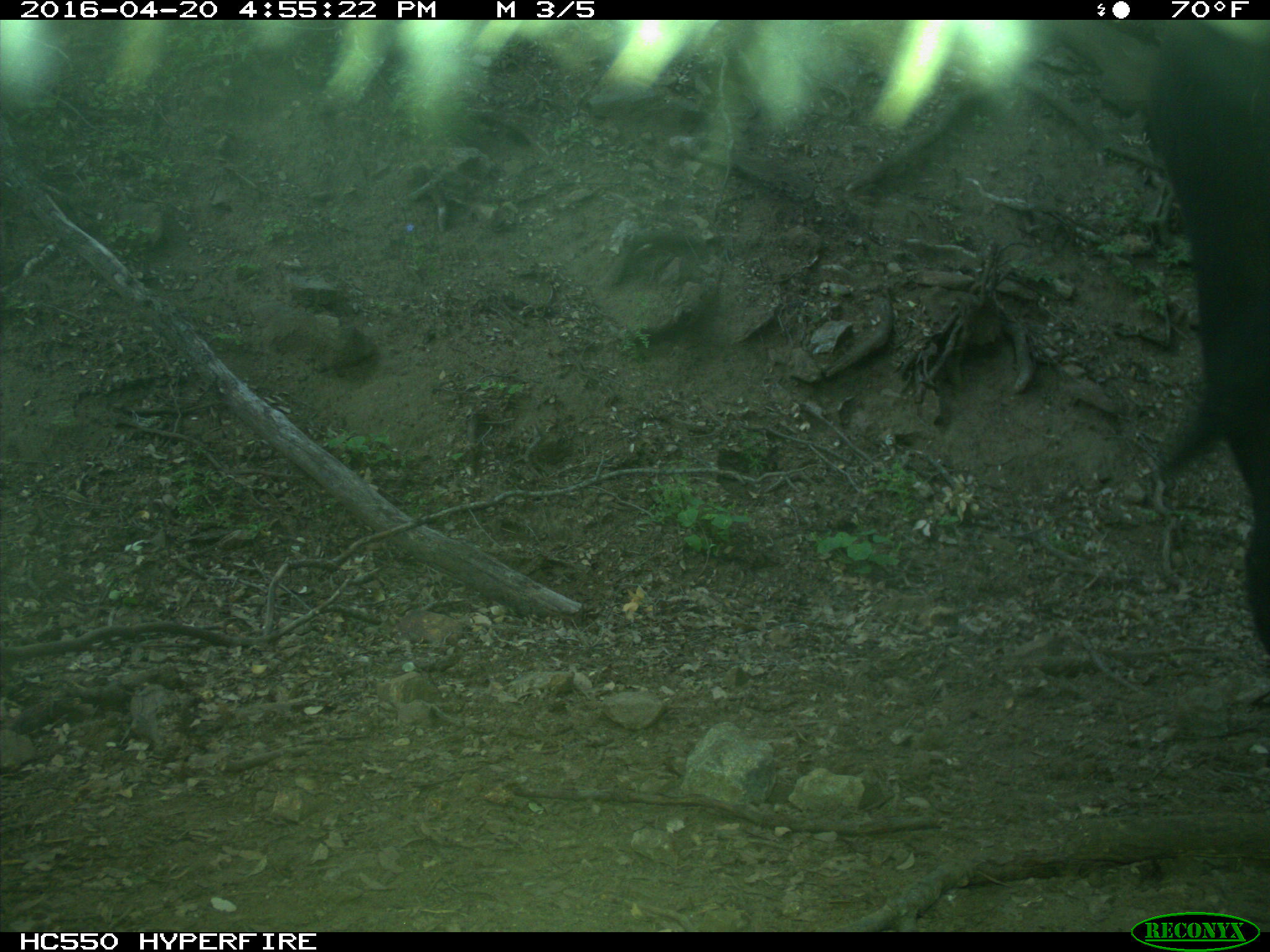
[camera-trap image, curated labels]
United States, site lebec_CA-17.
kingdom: Animalia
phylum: Chordata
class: Mammalia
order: Artiodactyla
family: Bovidae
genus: Bos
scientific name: Bos taurus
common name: domestic cow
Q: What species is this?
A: Bos taurus (domestic cow).